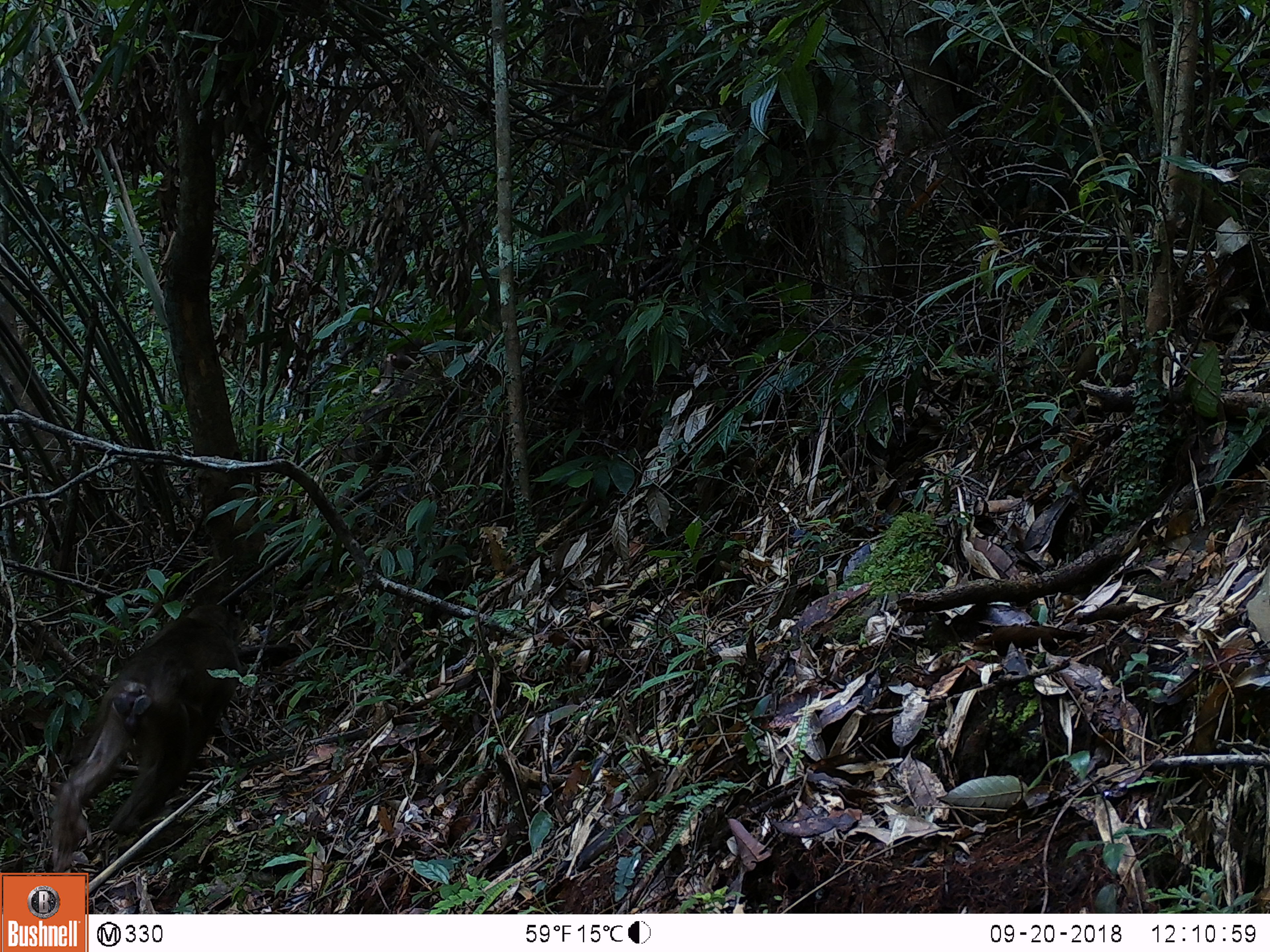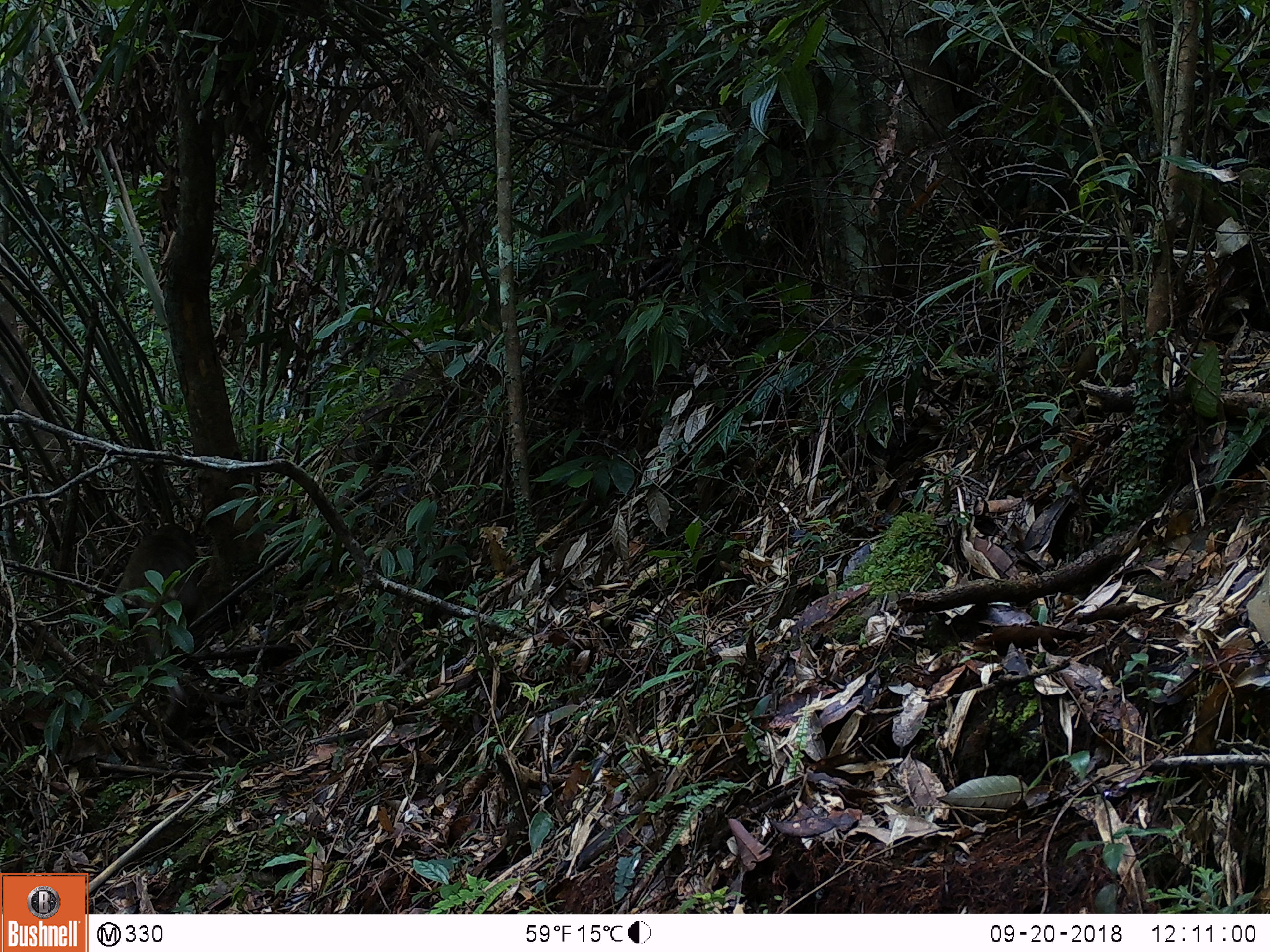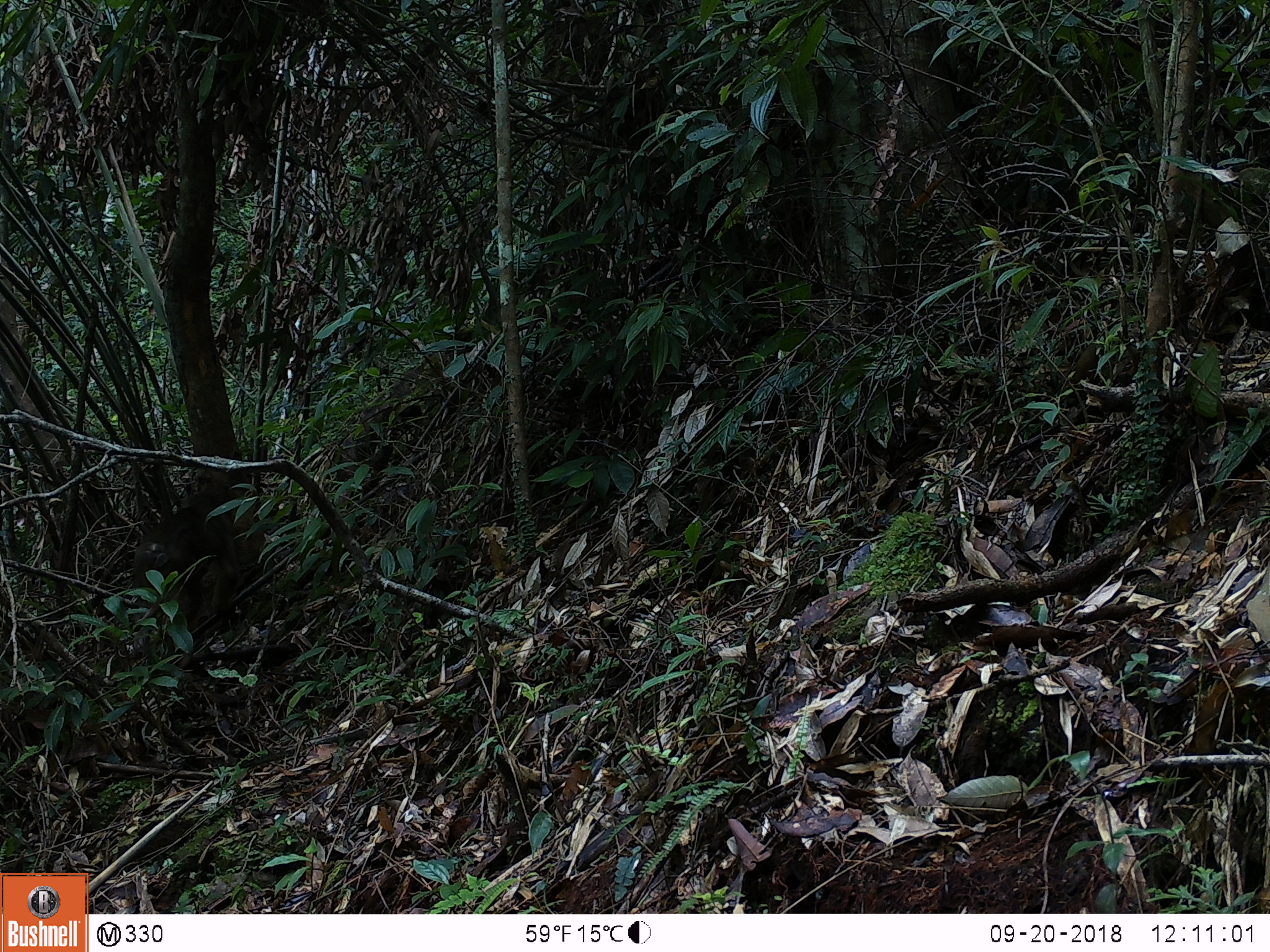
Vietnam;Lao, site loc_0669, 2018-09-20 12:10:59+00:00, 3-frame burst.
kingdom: Animalia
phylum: Chordata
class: Mammalia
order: Primates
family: Cercopithecidae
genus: Macaca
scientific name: Macaca arctoides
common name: stump-tailed macaque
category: stump tailed macaque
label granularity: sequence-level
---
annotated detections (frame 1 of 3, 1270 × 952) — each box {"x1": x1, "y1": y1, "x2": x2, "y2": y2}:
stump tailed macaque: {"x1": 43, "y1": 596, "x2": 249, "y2": 869}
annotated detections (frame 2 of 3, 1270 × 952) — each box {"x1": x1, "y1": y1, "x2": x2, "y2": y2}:
stump tailed macaque: {"x1": 108, "y1": 517, "x2": 198, "y2": 658}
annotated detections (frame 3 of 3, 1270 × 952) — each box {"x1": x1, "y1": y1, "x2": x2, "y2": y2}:
stump tailed macaque: {"x1": 127, "y1": 485, "x2": 240, "y2": 668}